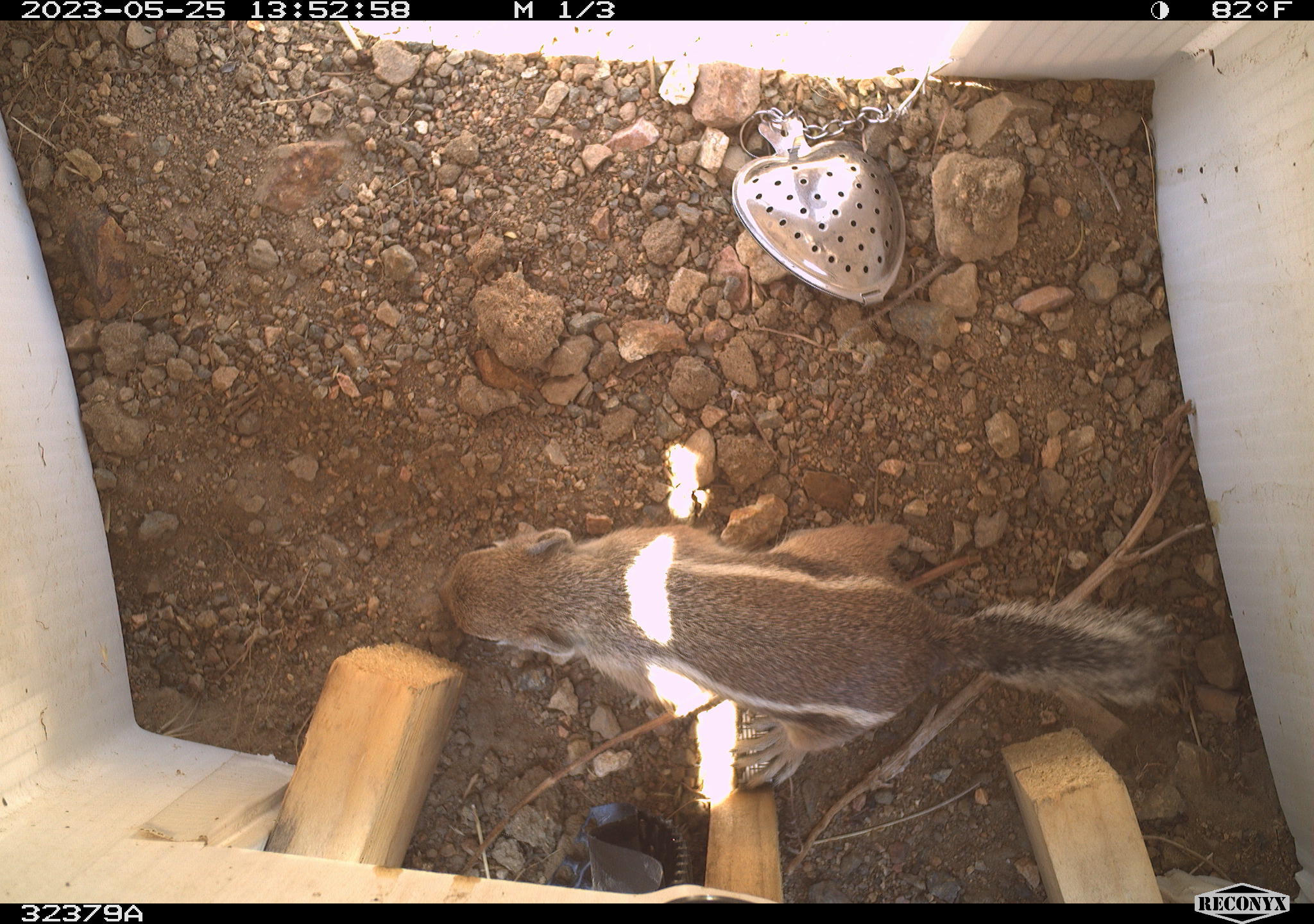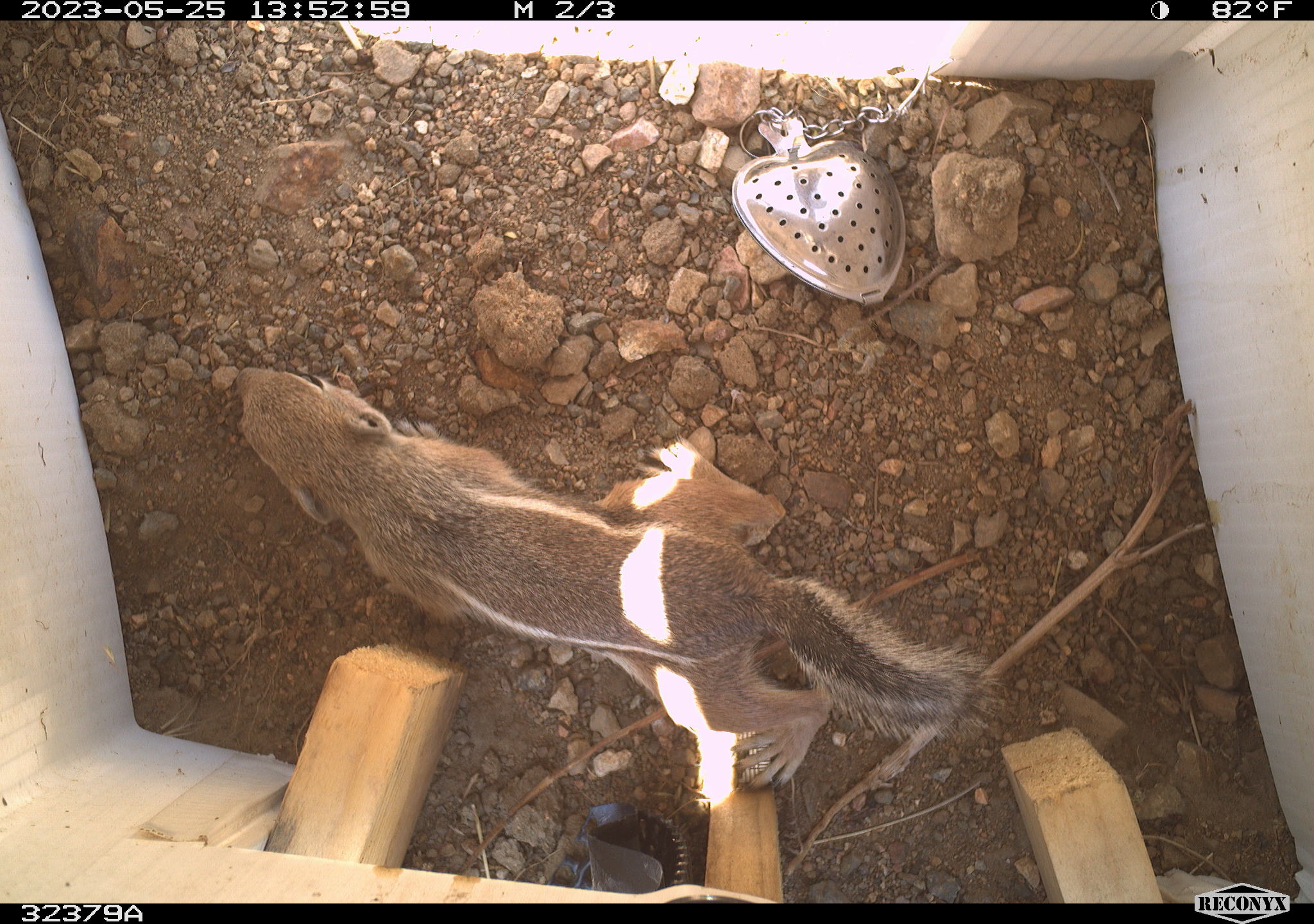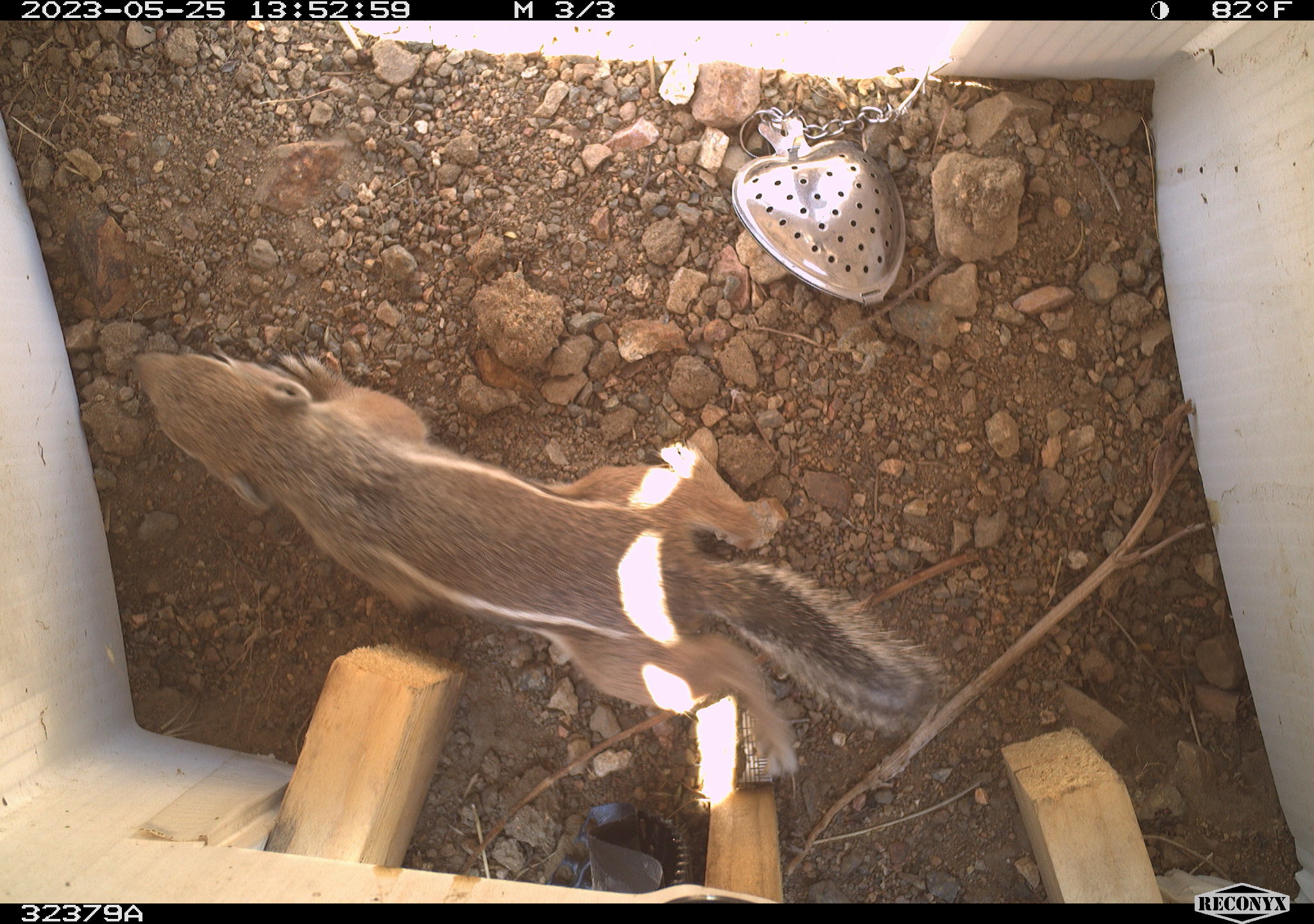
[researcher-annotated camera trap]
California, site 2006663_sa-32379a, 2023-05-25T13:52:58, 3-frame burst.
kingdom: Animalia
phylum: Chordata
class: Mammalia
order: Rodentia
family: Sciuridae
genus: Ammospermophilus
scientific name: Ammospermophilus leucurus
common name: white-tailed antelope squirrel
White-tailed antelope squirrel (Ammospermophilus leucurus).